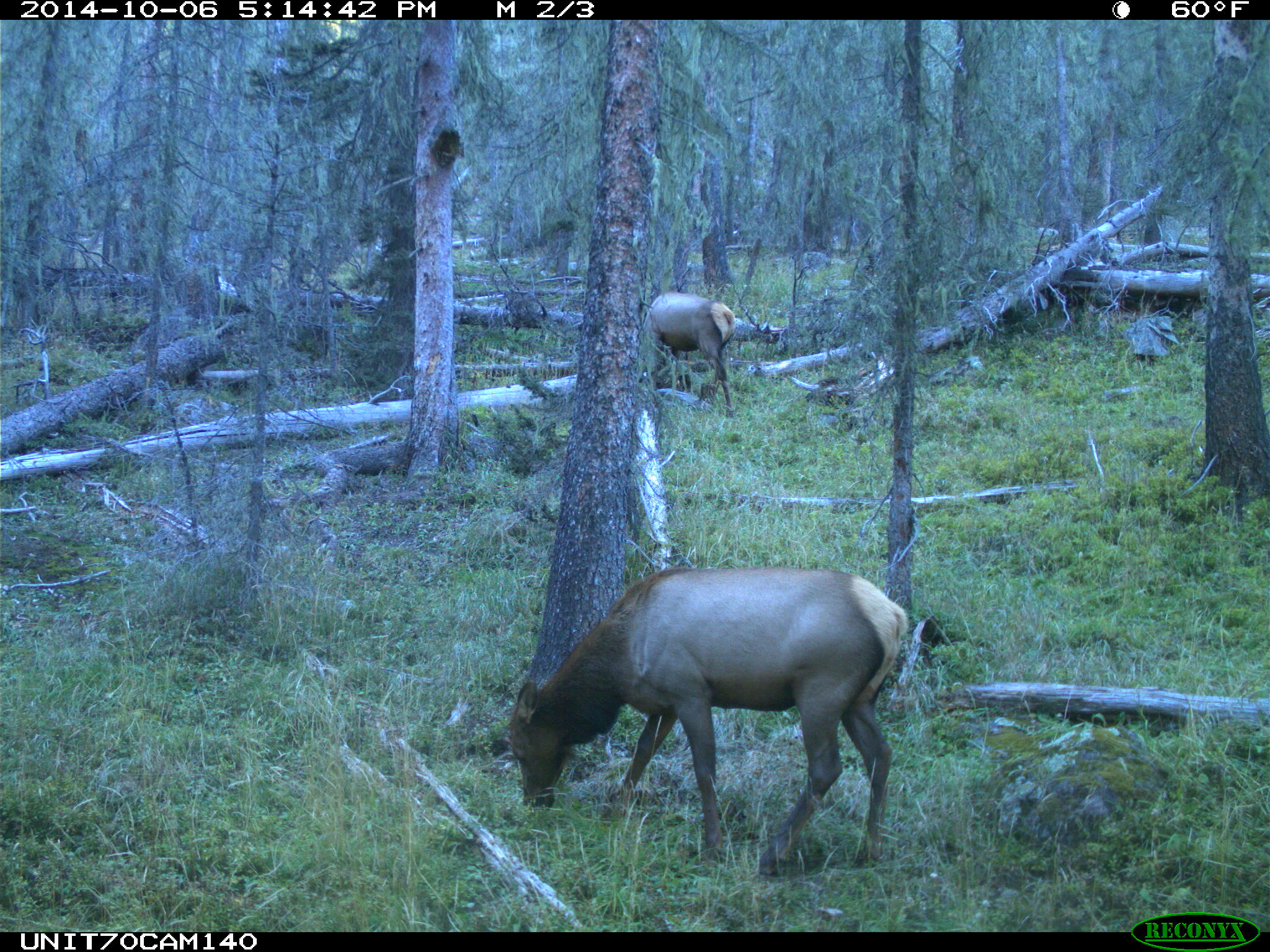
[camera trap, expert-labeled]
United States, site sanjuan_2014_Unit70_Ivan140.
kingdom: Animalia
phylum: Chordata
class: Mammalia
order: Artiodactyla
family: Cervidae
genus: Cervus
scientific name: Cervus elaphus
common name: red deer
Cervus elaphus (red deer).